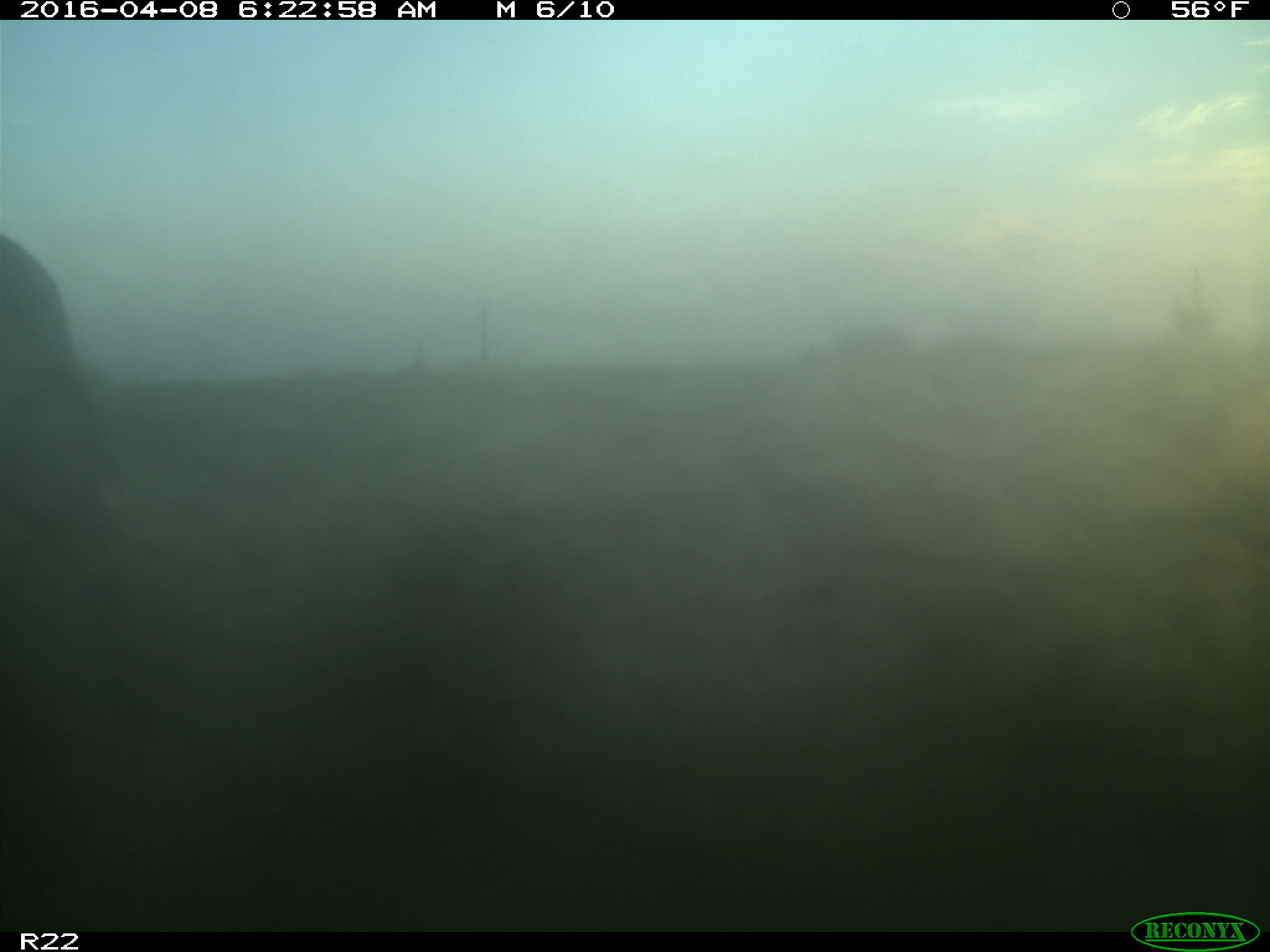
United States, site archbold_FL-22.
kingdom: Animalia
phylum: Chordata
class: Mammalia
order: Artiodactyla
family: Bovidae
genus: Bos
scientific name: Bos taurus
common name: domestic cow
Bos taurus (domestic cow).